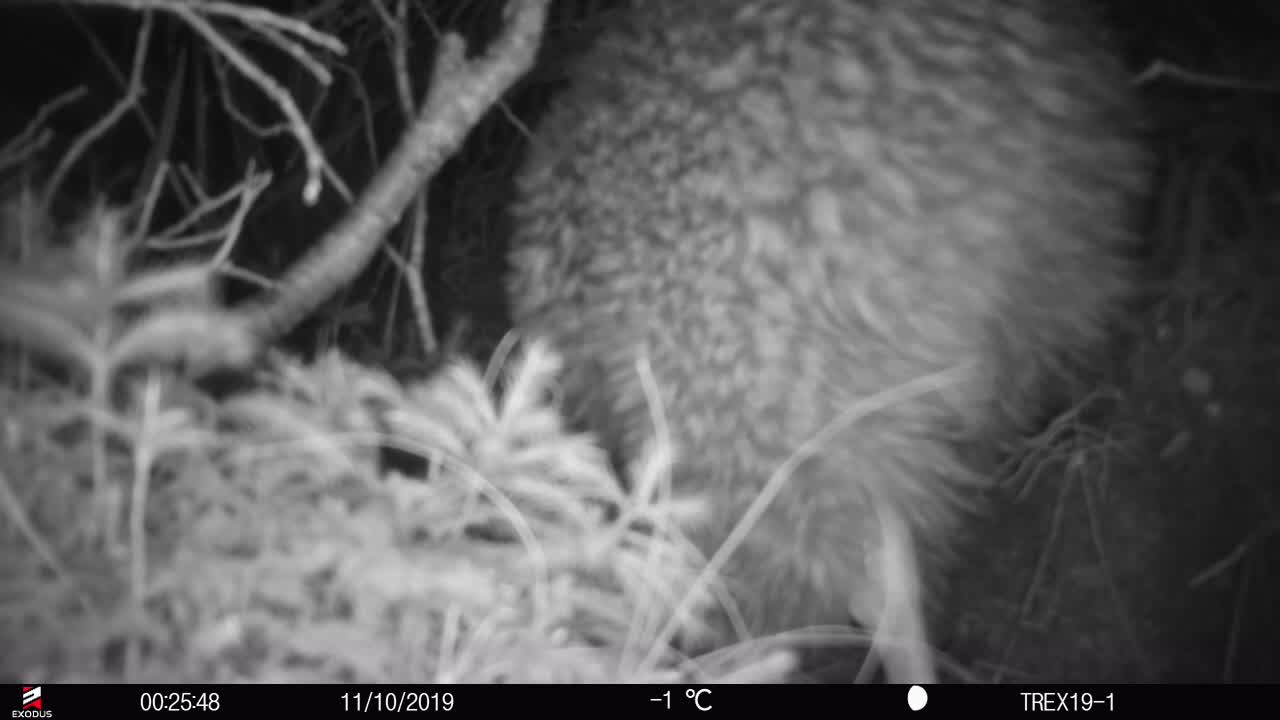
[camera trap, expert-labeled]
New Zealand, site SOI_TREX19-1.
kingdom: Animalia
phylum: Chordata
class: Aves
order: Apterygiformes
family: Apterygidae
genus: Apteryx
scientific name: Apteryx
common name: kiwi